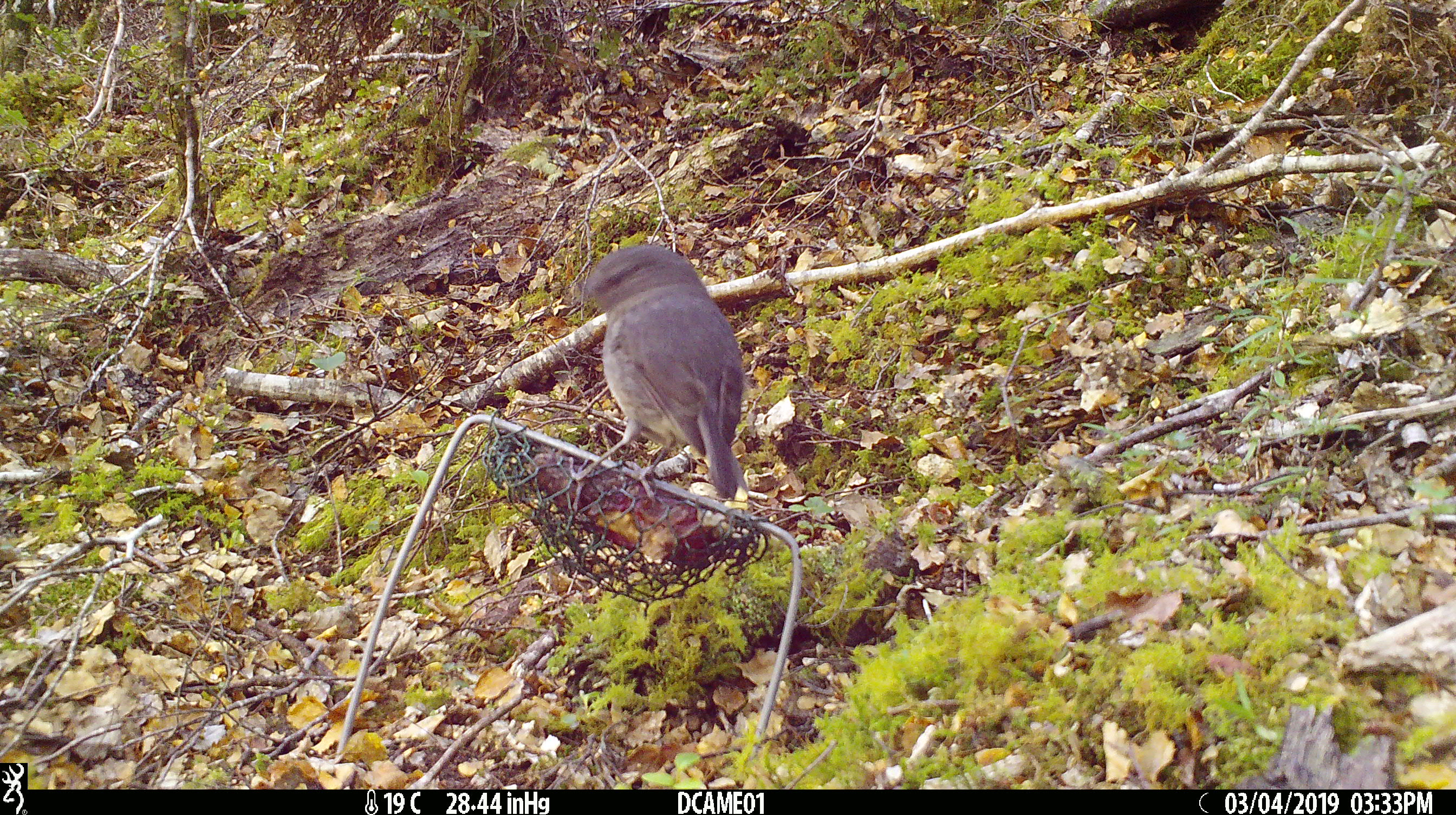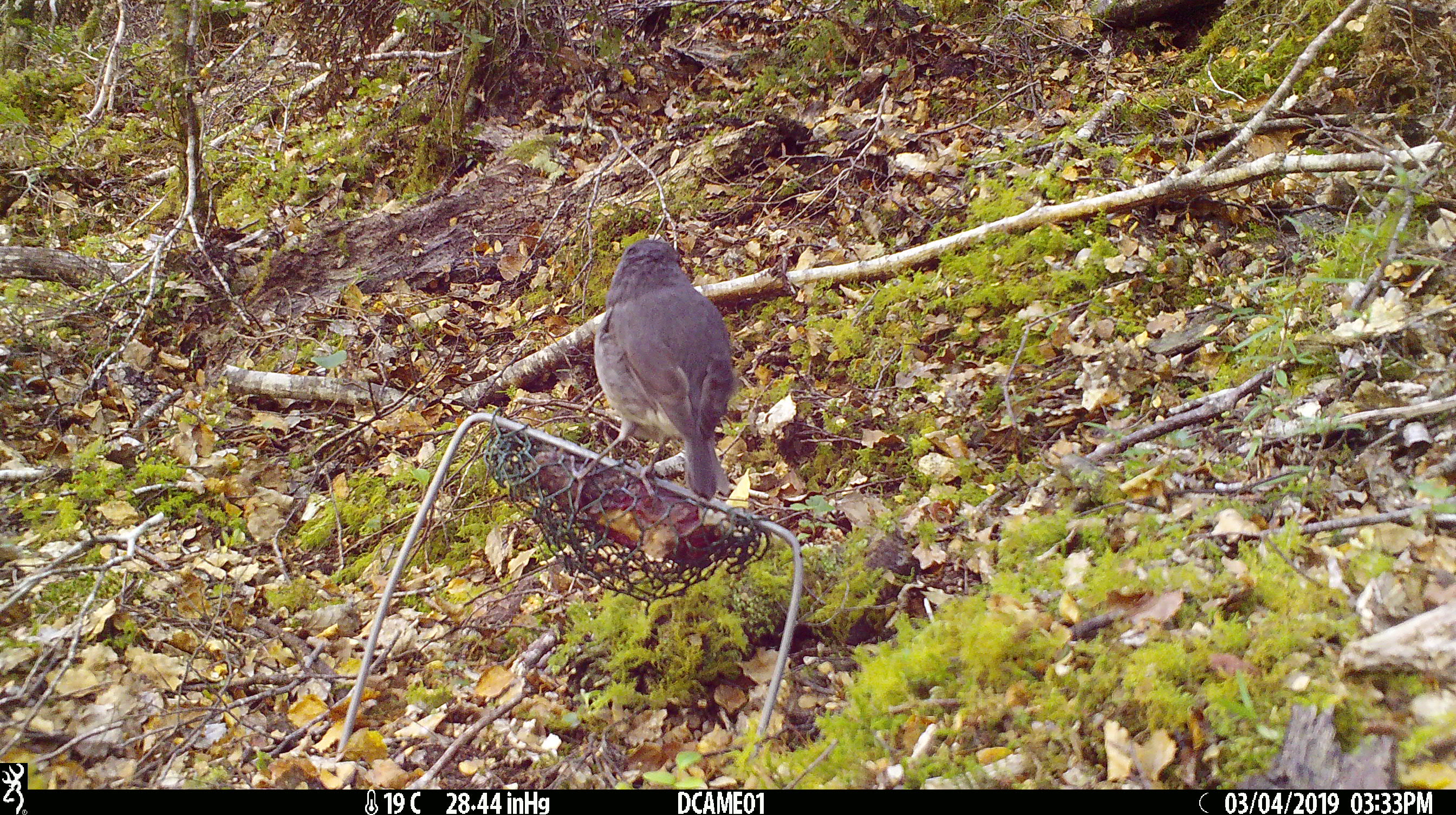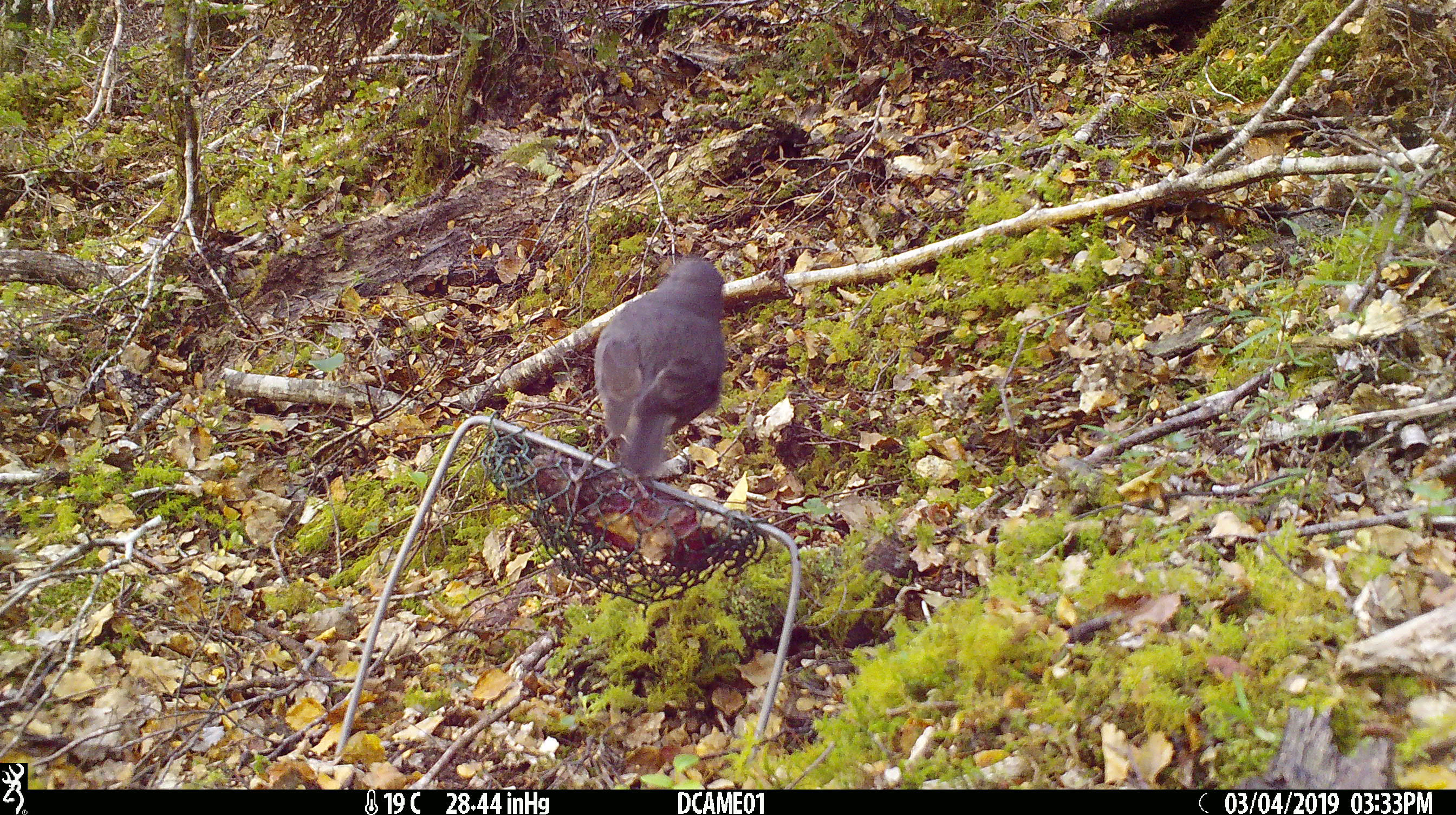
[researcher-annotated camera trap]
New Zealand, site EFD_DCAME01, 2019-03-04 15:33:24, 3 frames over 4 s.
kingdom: Animalia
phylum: Chordata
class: Aves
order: Passeriformes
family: Petroicidae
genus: Petroica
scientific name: Petroica australis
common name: new zealand robin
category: robin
Robin (new zealand robin) (Petroica australis).